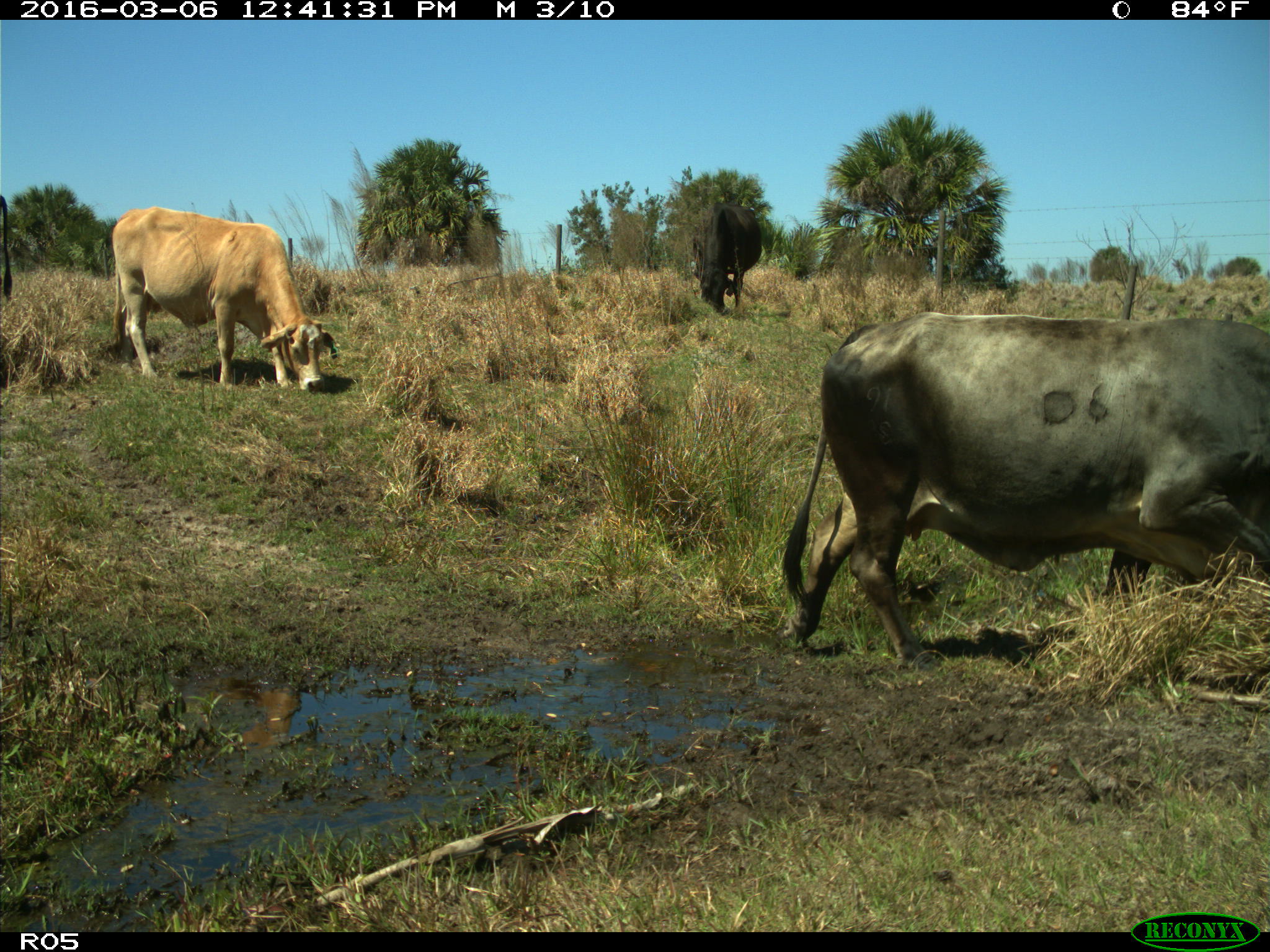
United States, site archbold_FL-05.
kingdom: Animalia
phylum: Chordata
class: Mammalia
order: Artiodactyla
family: Bovidae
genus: Bos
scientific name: Bos taurus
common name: domestic cow